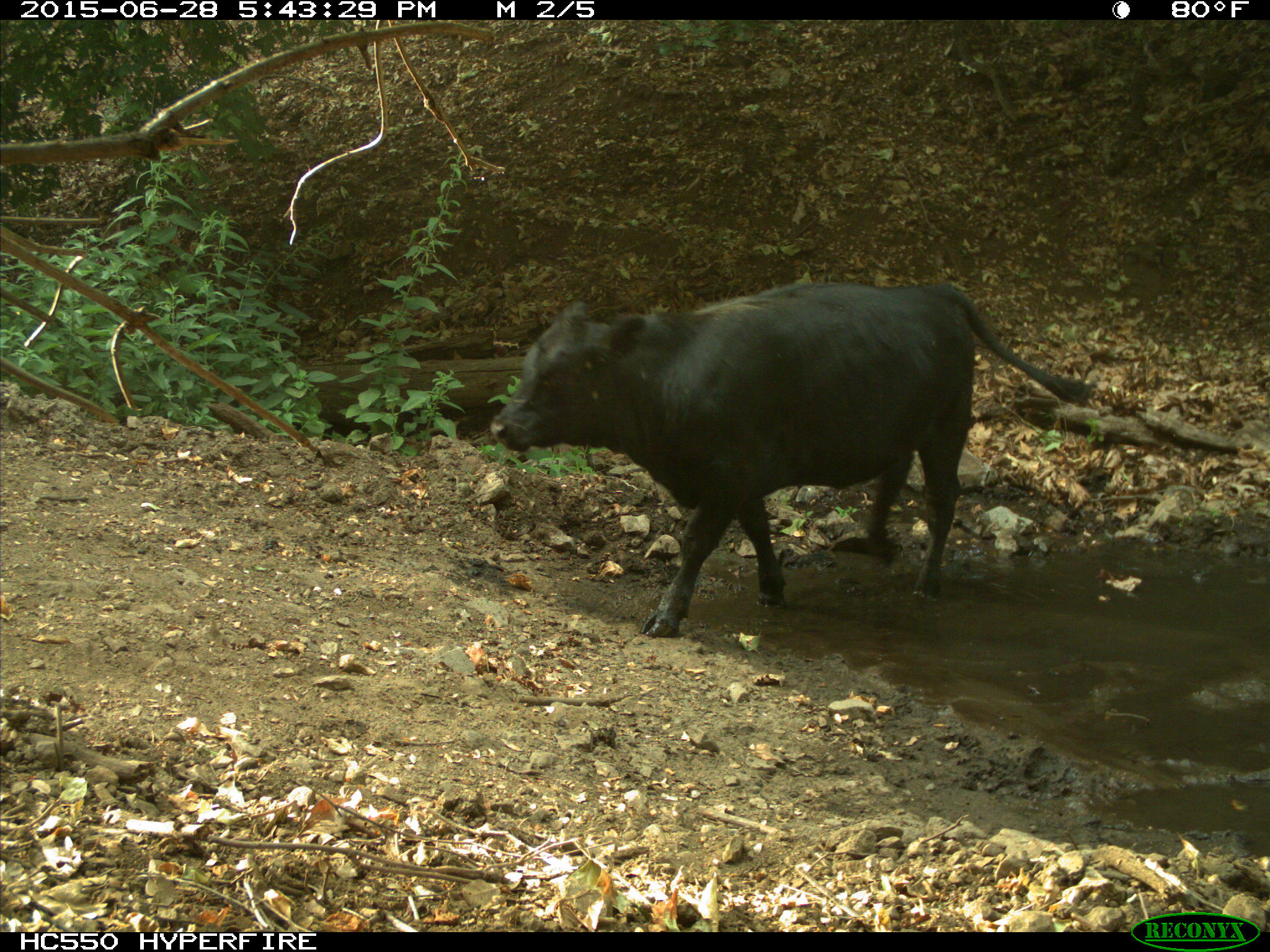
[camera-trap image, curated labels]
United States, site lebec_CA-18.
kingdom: Animalia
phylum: Chordata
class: Mammalia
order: Artiodactyla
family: Bovidae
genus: Bos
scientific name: Bos taurus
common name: domestic cow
Bos taurus (domestic cow).